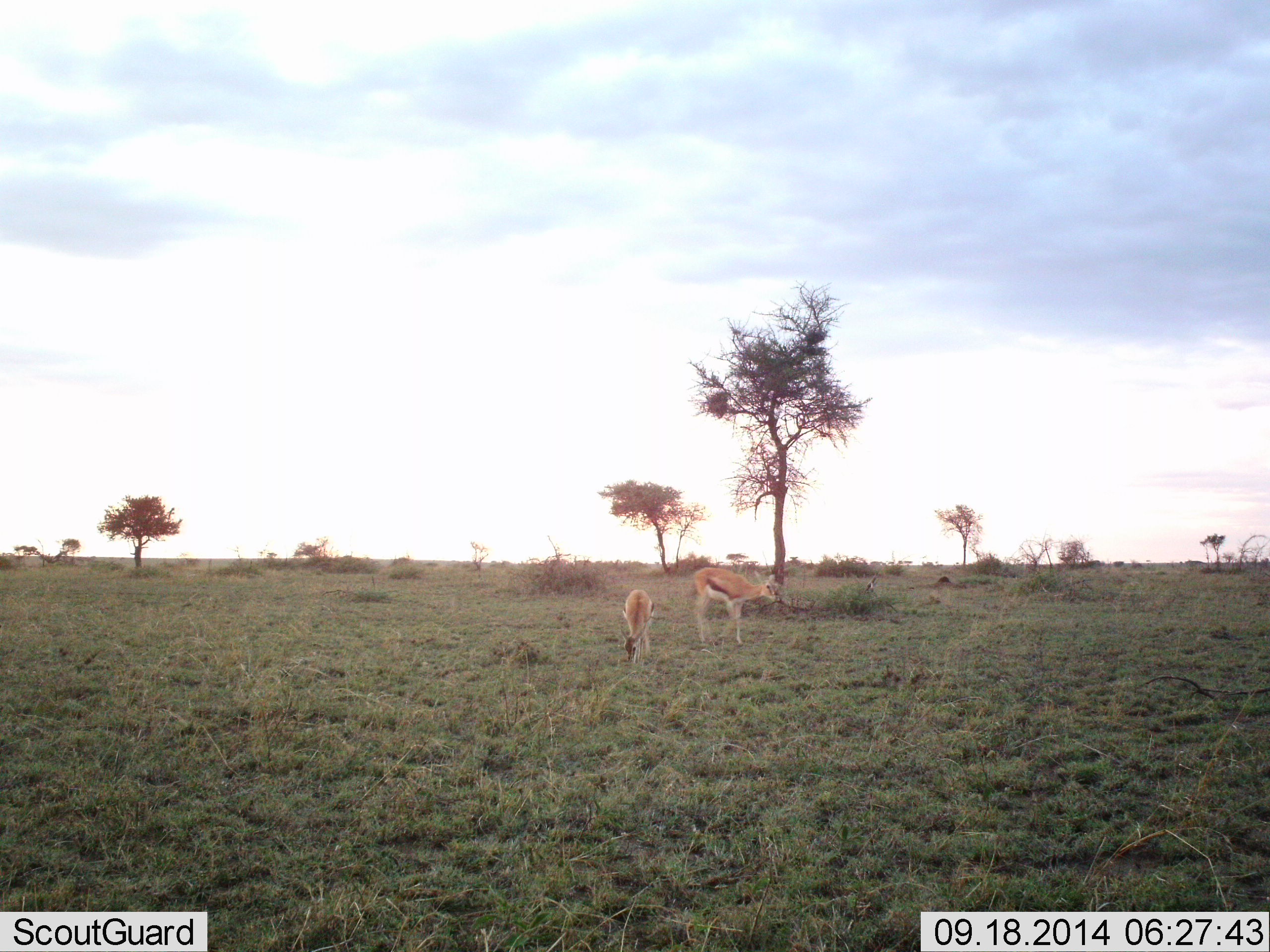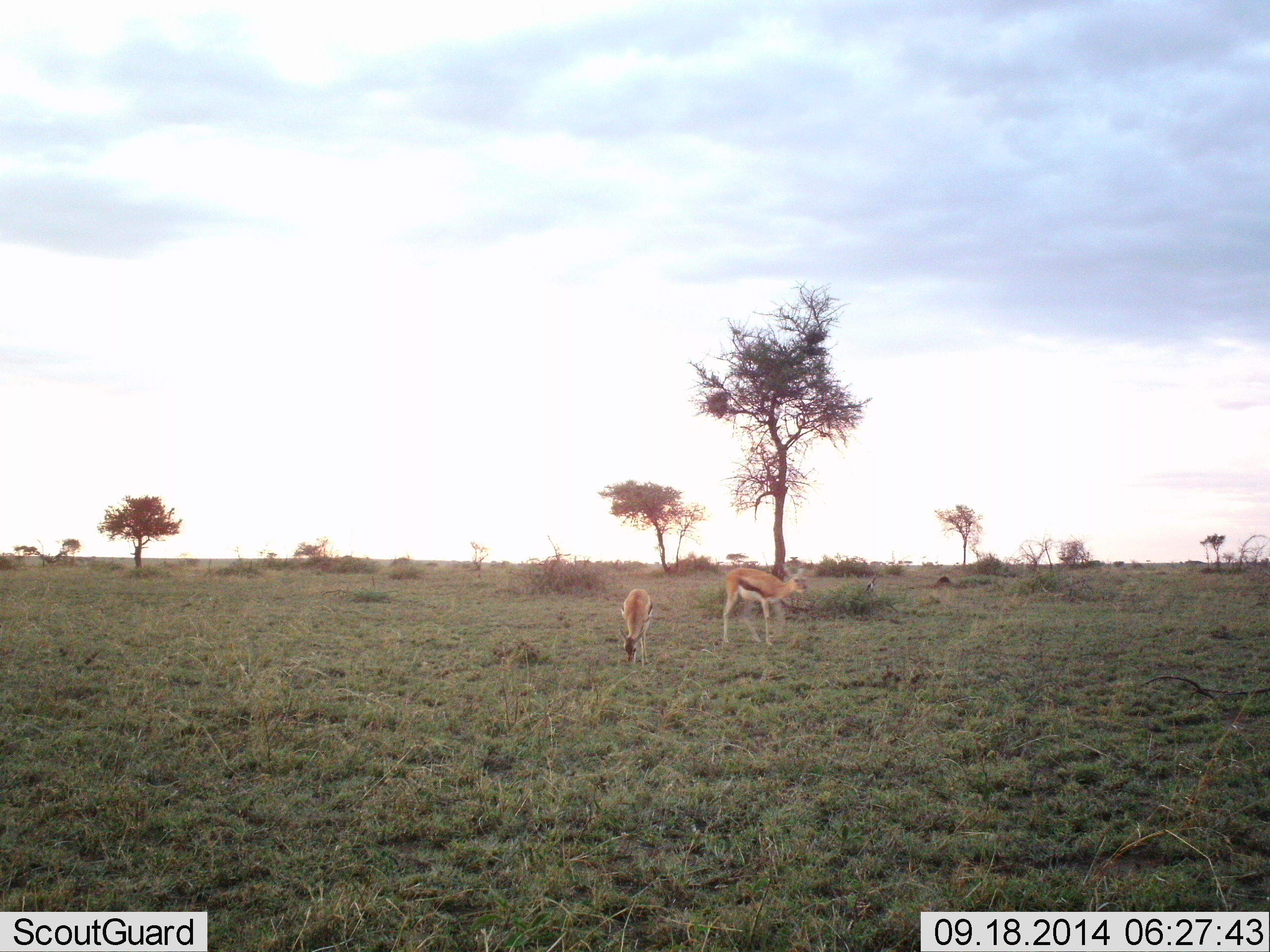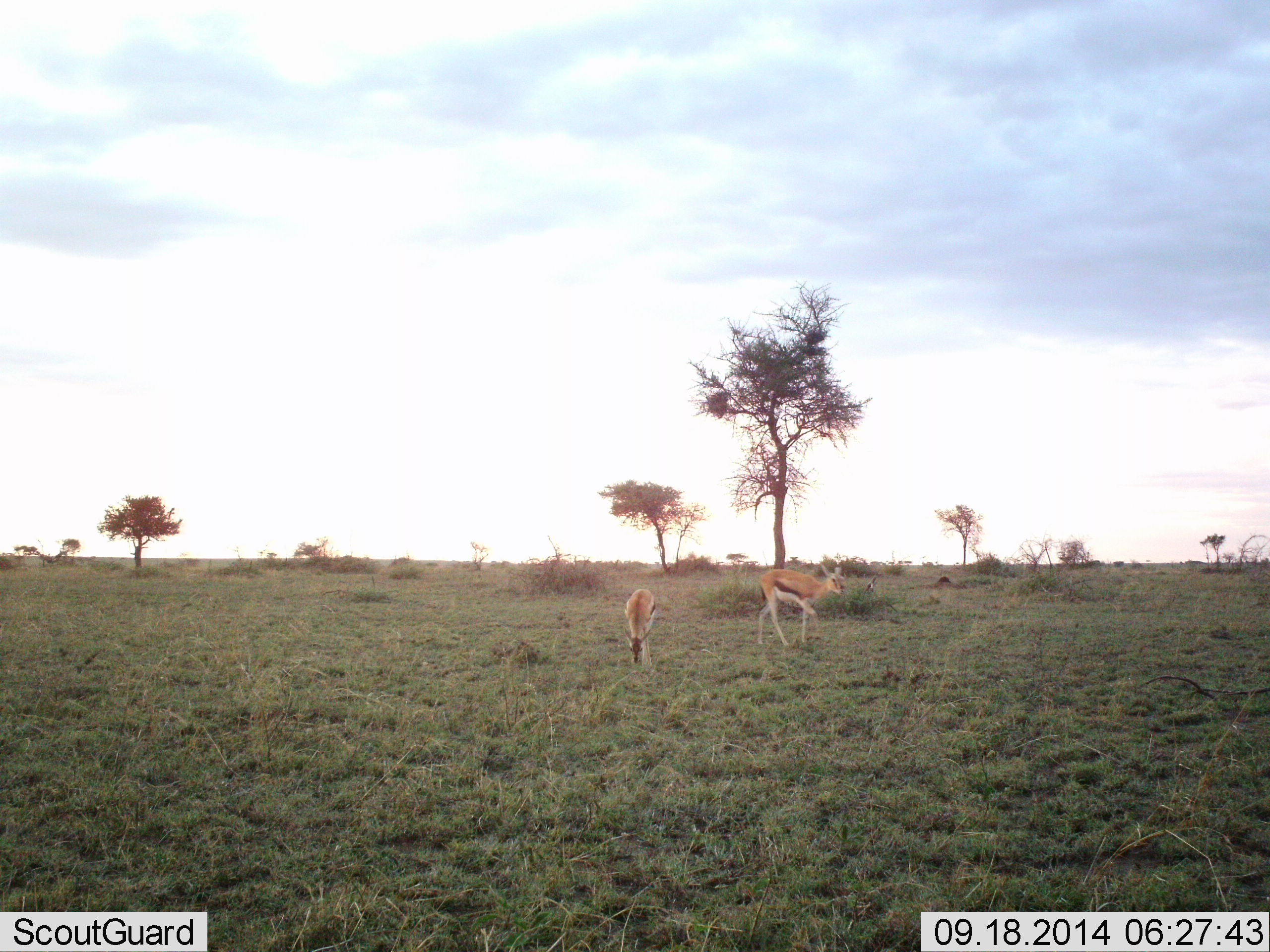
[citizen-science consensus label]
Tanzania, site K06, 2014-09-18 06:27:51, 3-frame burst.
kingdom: Animalia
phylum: Chordata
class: Mammalia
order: Artiodactyla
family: Bovidae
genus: Eudorcas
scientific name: Eudorcas thomsonii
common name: thomson's gazelle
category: gazellethomsons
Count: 2.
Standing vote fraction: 20%.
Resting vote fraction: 0%.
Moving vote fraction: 60%.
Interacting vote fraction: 0%.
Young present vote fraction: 0%.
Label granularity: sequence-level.